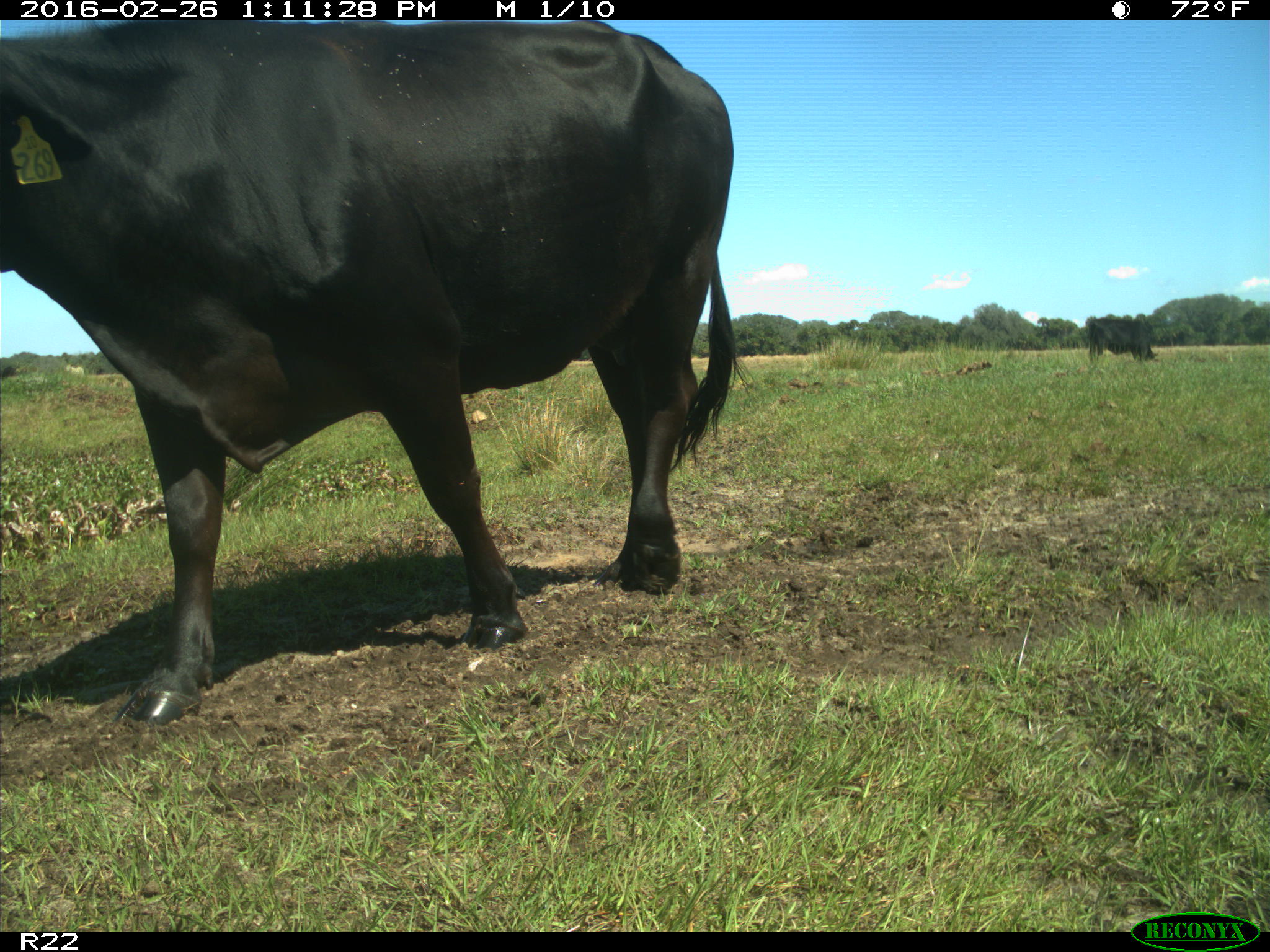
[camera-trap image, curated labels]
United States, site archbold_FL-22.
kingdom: Animalia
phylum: Chordata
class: Mammalia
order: Artiodactyla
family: Bovidae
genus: Bos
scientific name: Bos taurus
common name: domestic cow